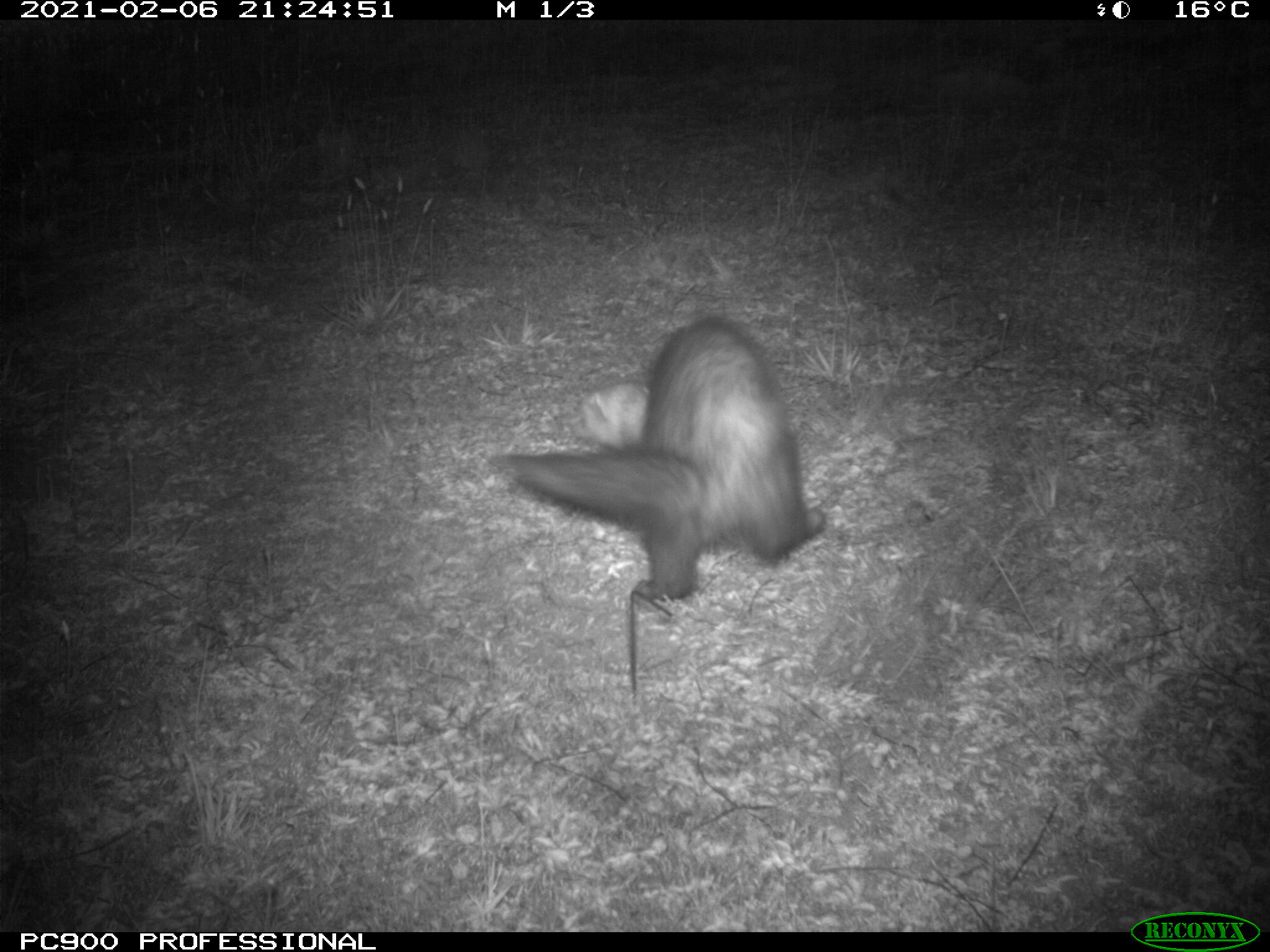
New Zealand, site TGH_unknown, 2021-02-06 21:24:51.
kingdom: Animalia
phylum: Chordata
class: Mammalia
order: Carnivora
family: Mustelidae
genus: Mustela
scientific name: Mustela furo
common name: ferret